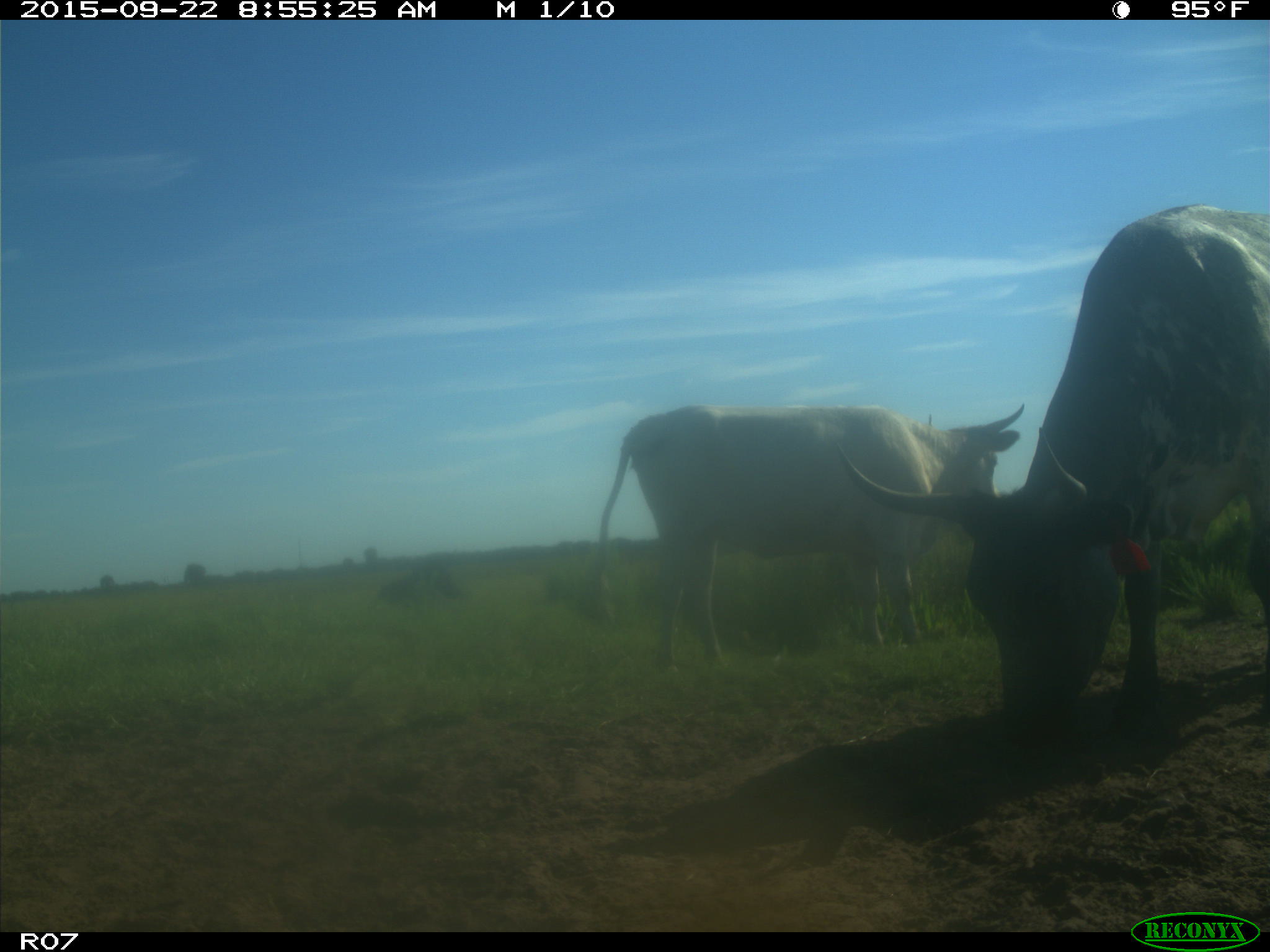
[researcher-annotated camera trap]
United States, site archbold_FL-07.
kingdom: Animalia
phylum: Chordata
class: Mammalia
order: Artiodactyla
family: Bovidae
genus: Bos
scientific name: Bos taurus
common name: domestic cow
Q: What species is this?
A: Bos taurus (domestic cow).